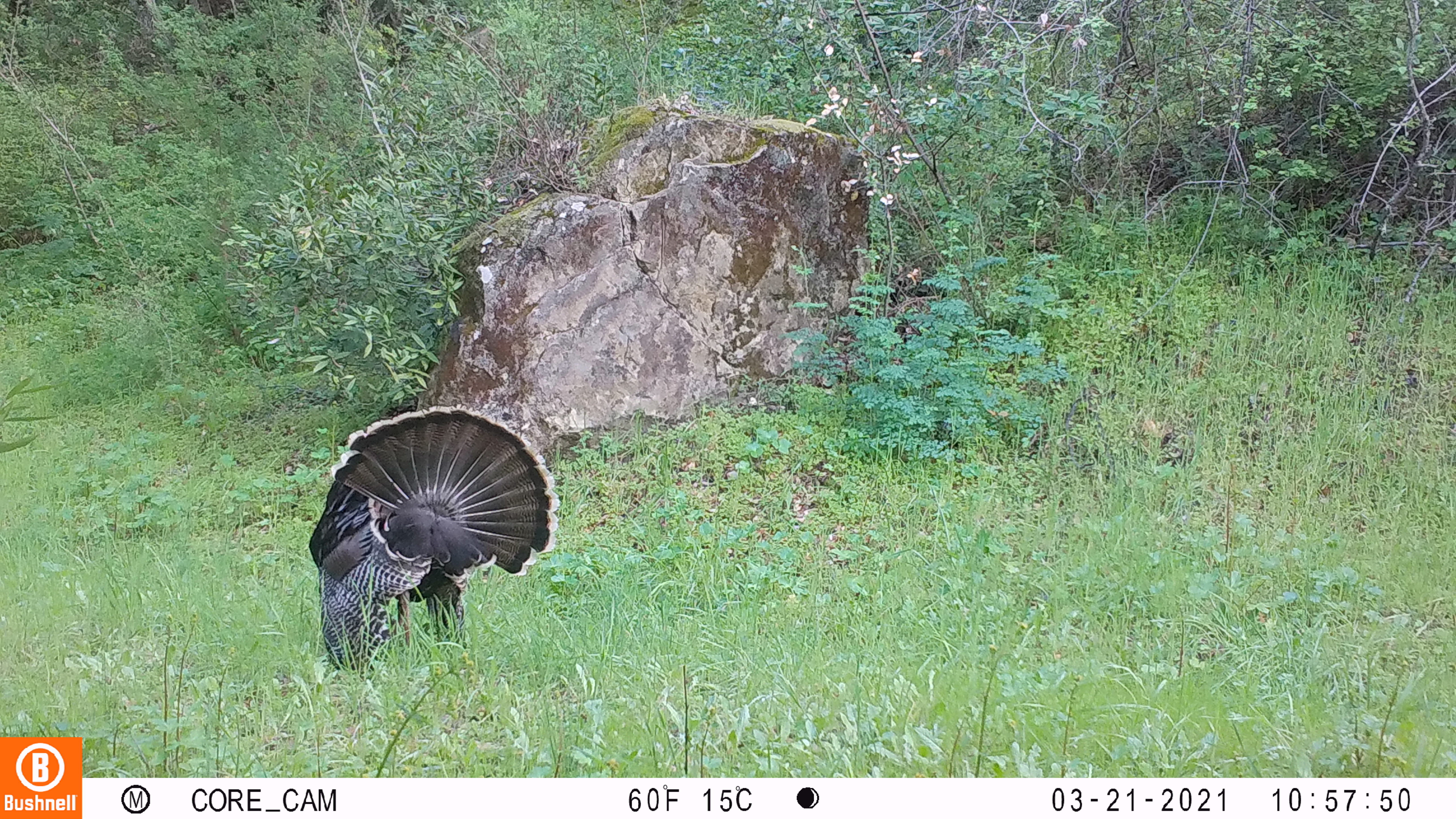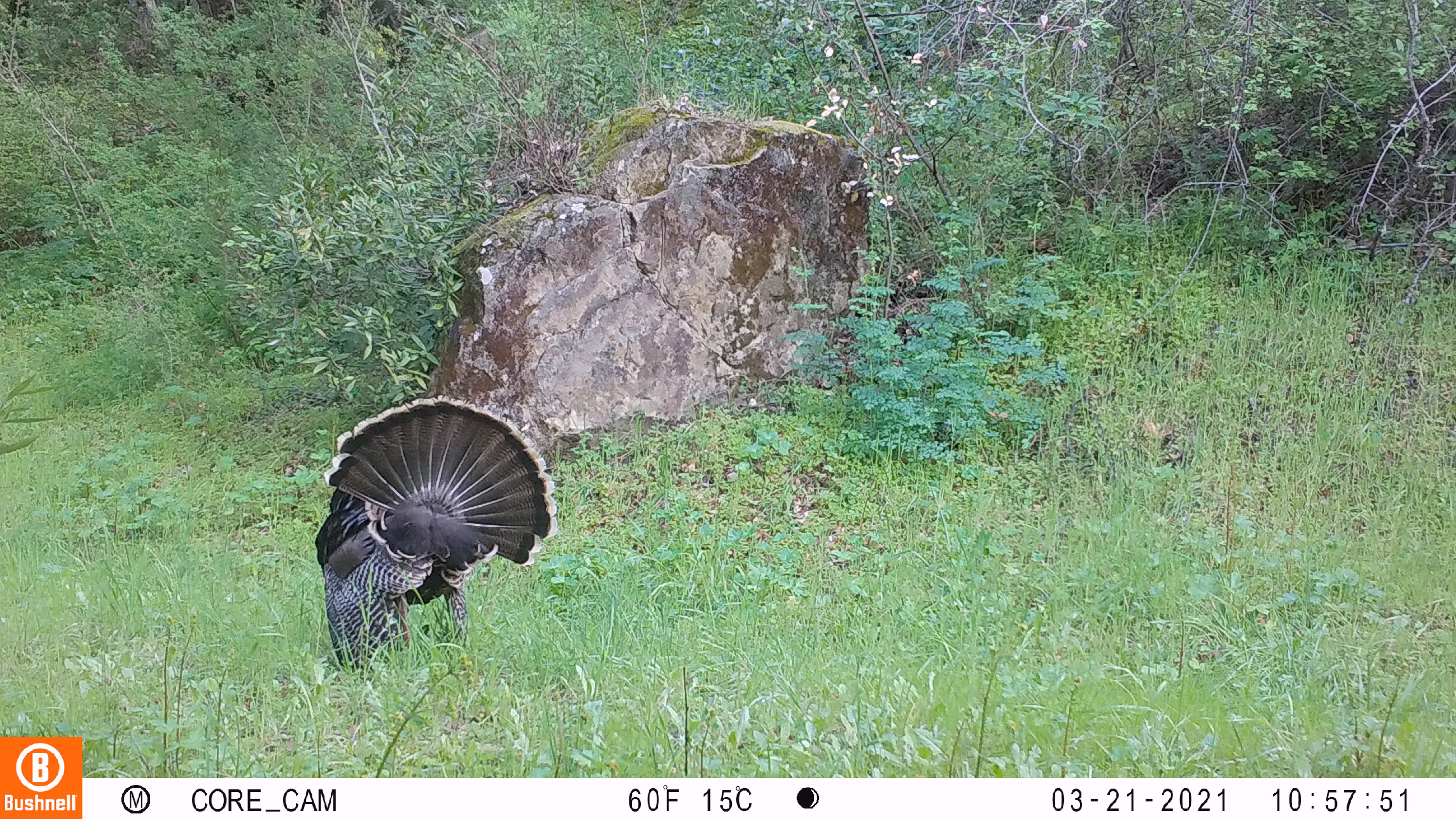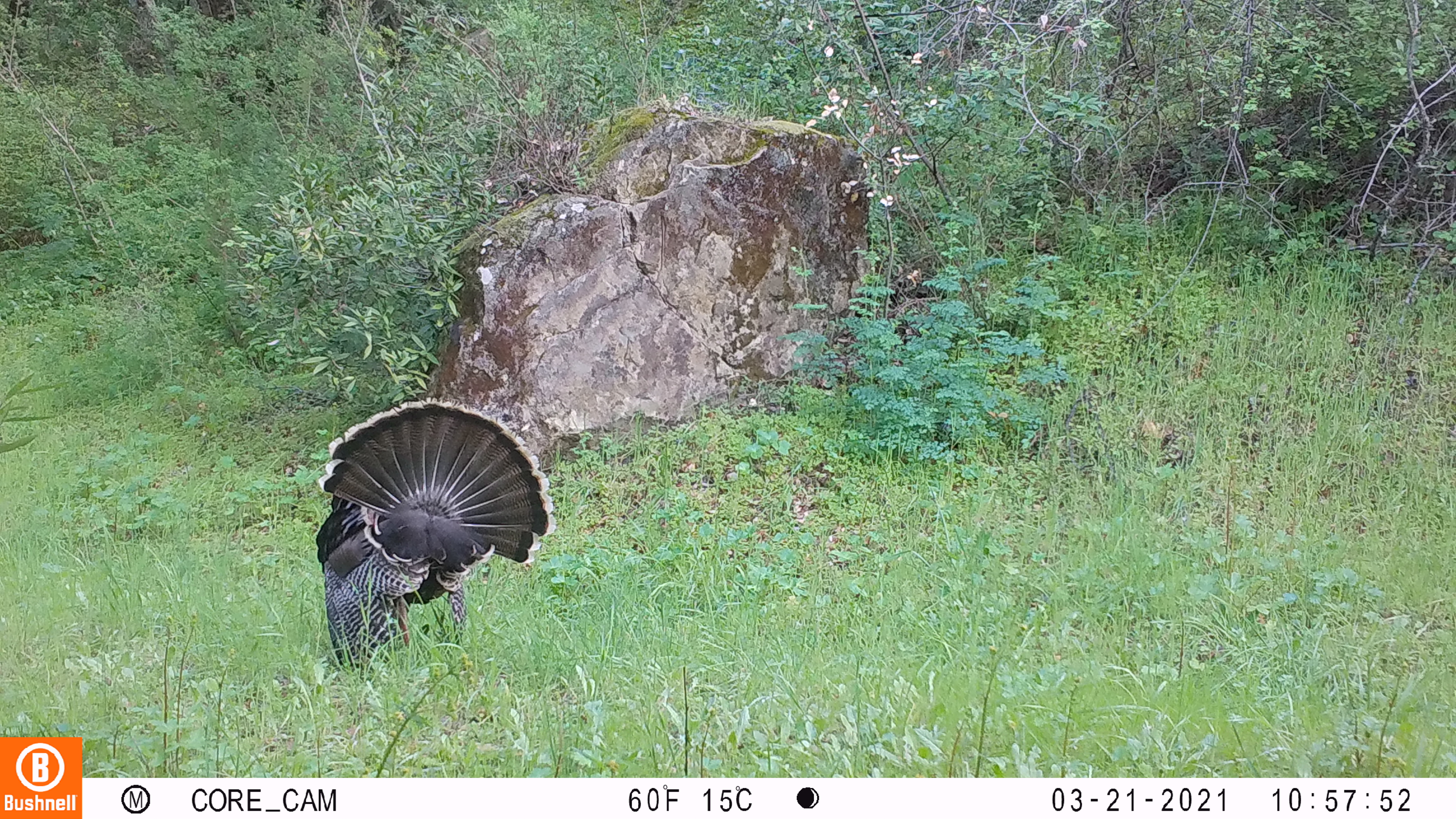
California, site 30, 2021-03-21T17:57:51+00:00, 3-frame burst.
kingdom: Animalia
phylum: Chordata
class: Aves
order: Galliformes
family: Phasianidae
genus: Meleagris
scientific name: Meleagris gallopavo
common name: turkey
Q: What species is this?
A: Turkey (Meleagris gallopavo).